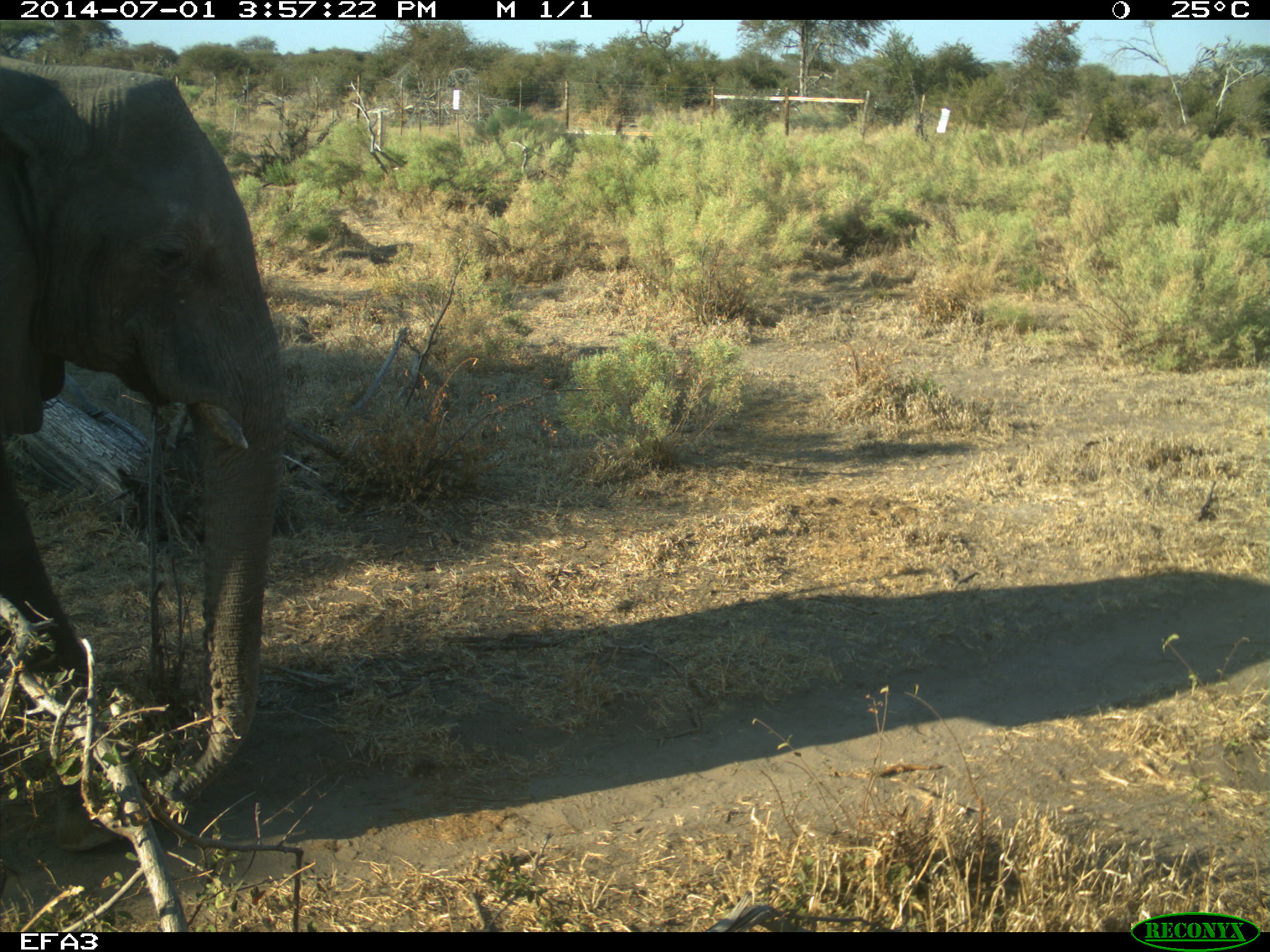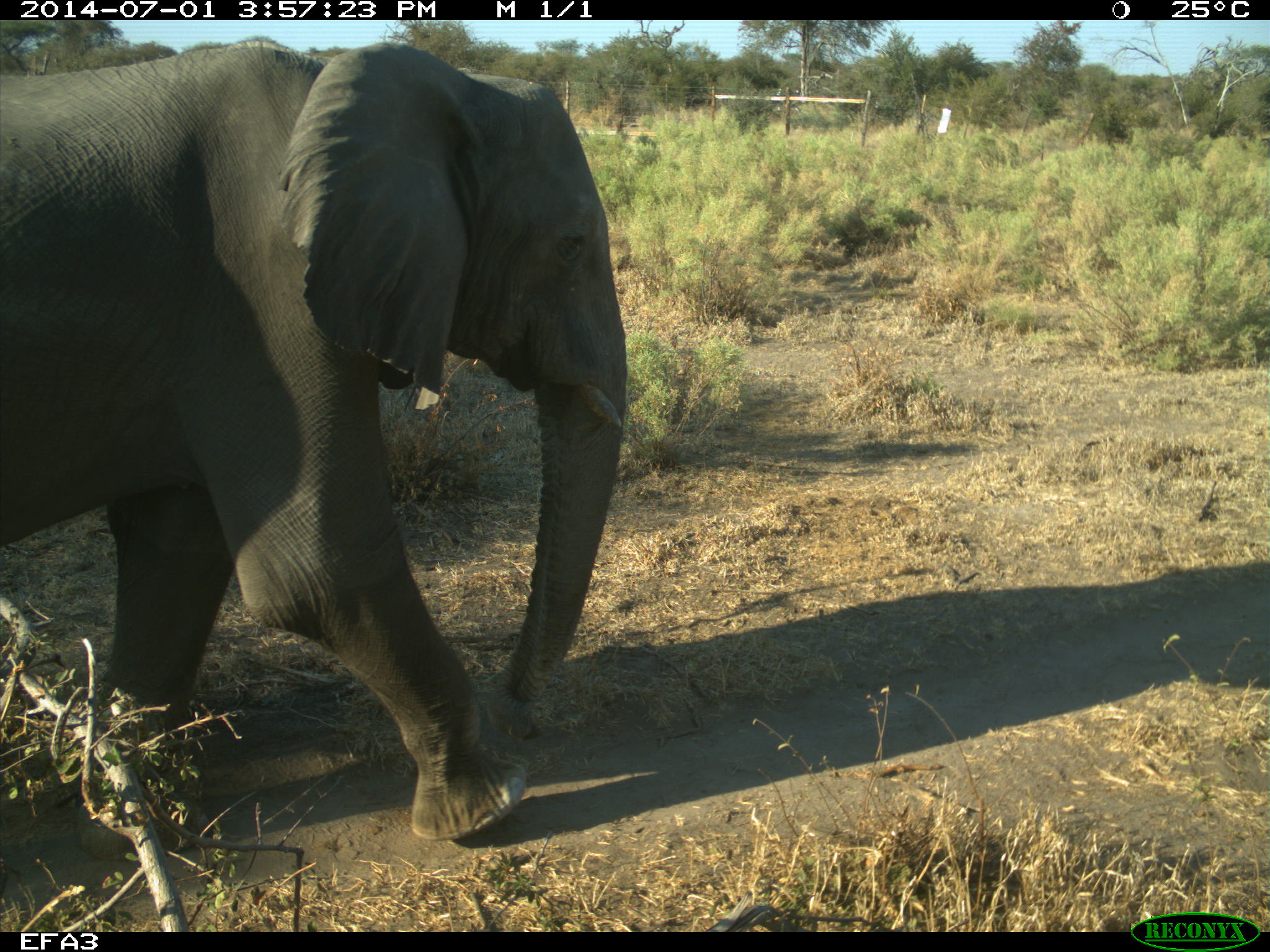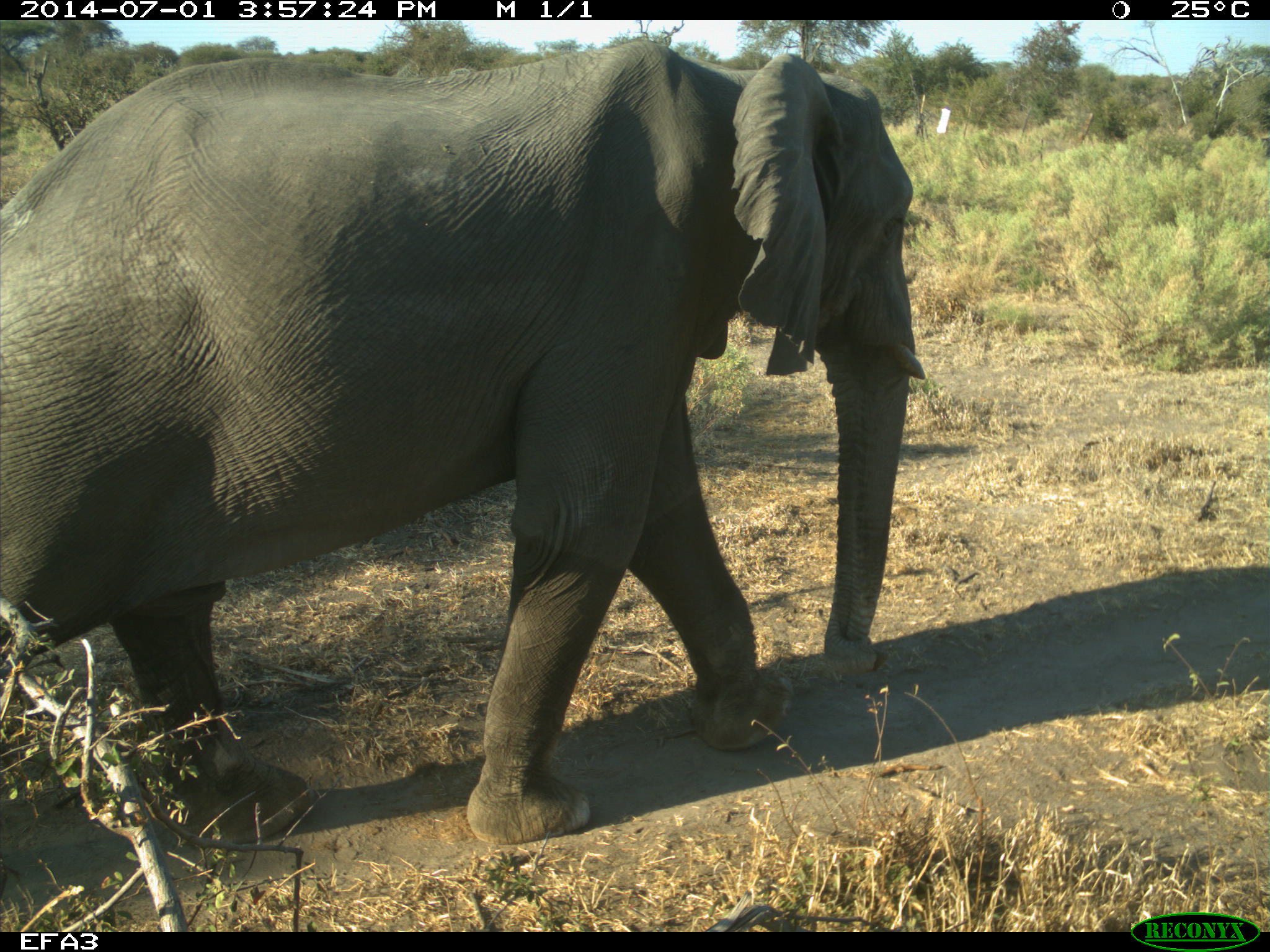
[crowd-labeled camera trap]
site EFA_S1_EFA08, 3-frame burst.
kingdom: Animalia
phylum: Chordata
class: Mammalia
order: Proboscidea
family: Elephantidae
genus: Loxodonta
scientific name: Loxodonta africana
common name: african bush elephant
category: elephant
Elephant (african bush elephant) (Loxodonta africana), count 1. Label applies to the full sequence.